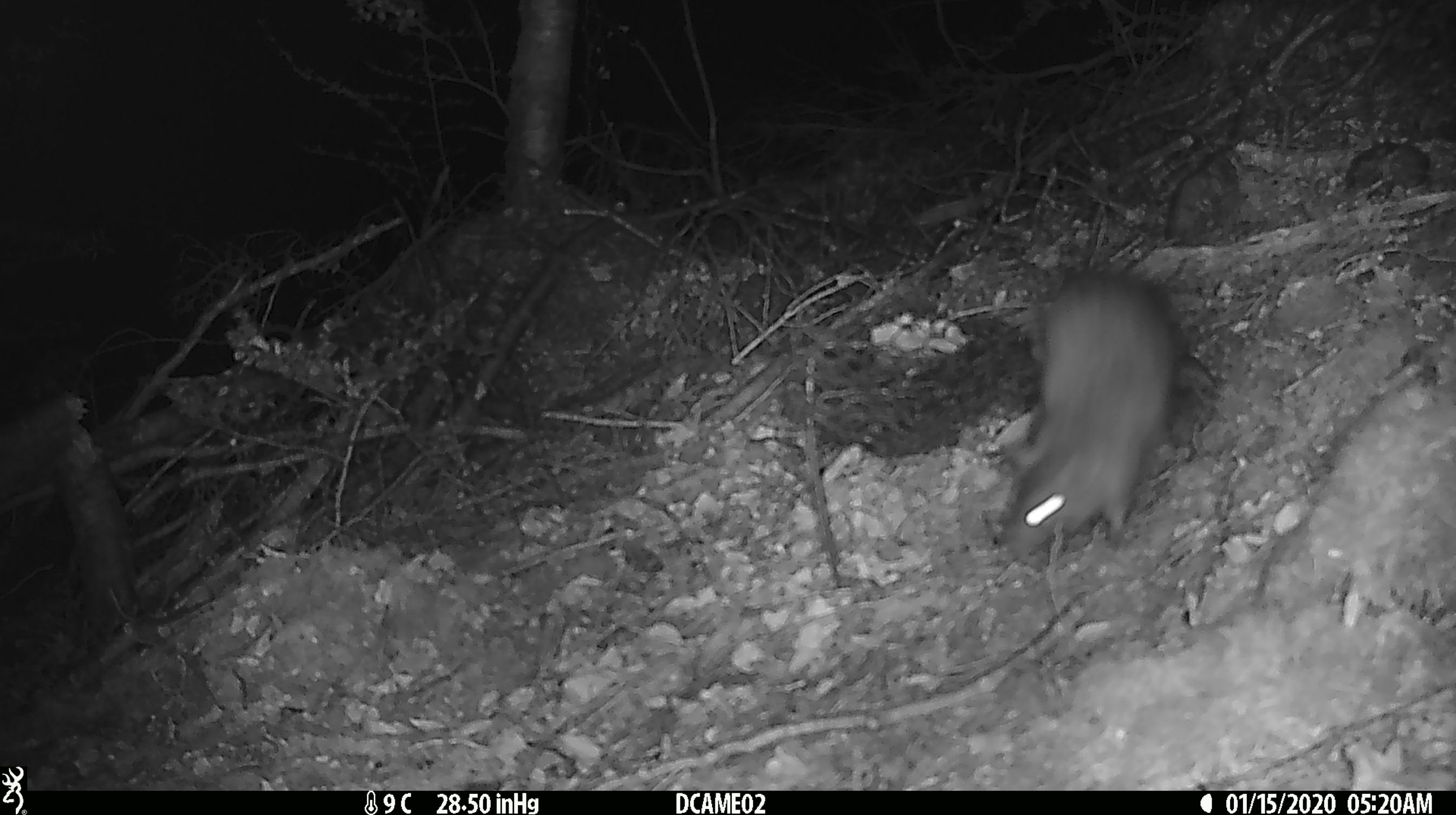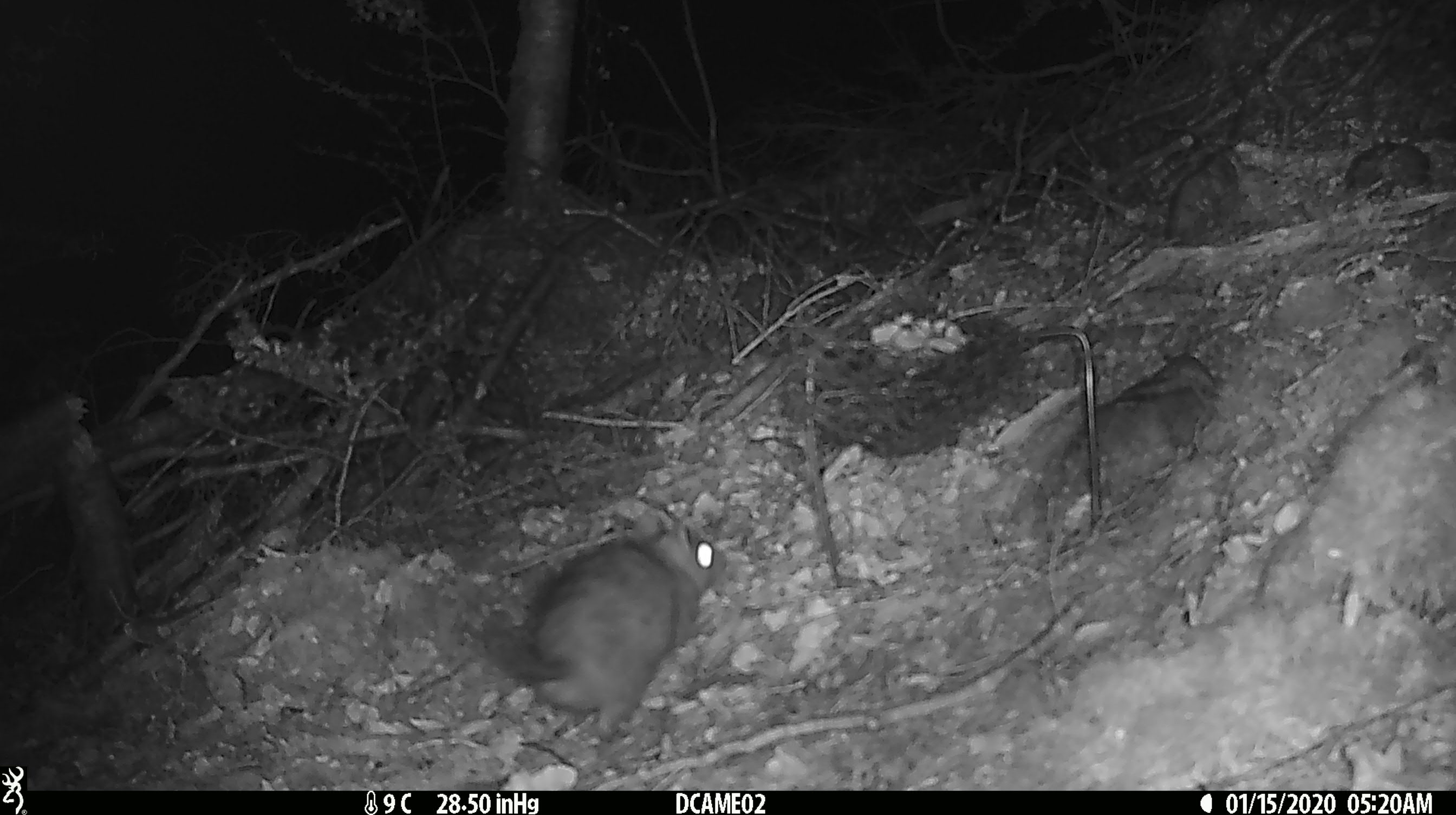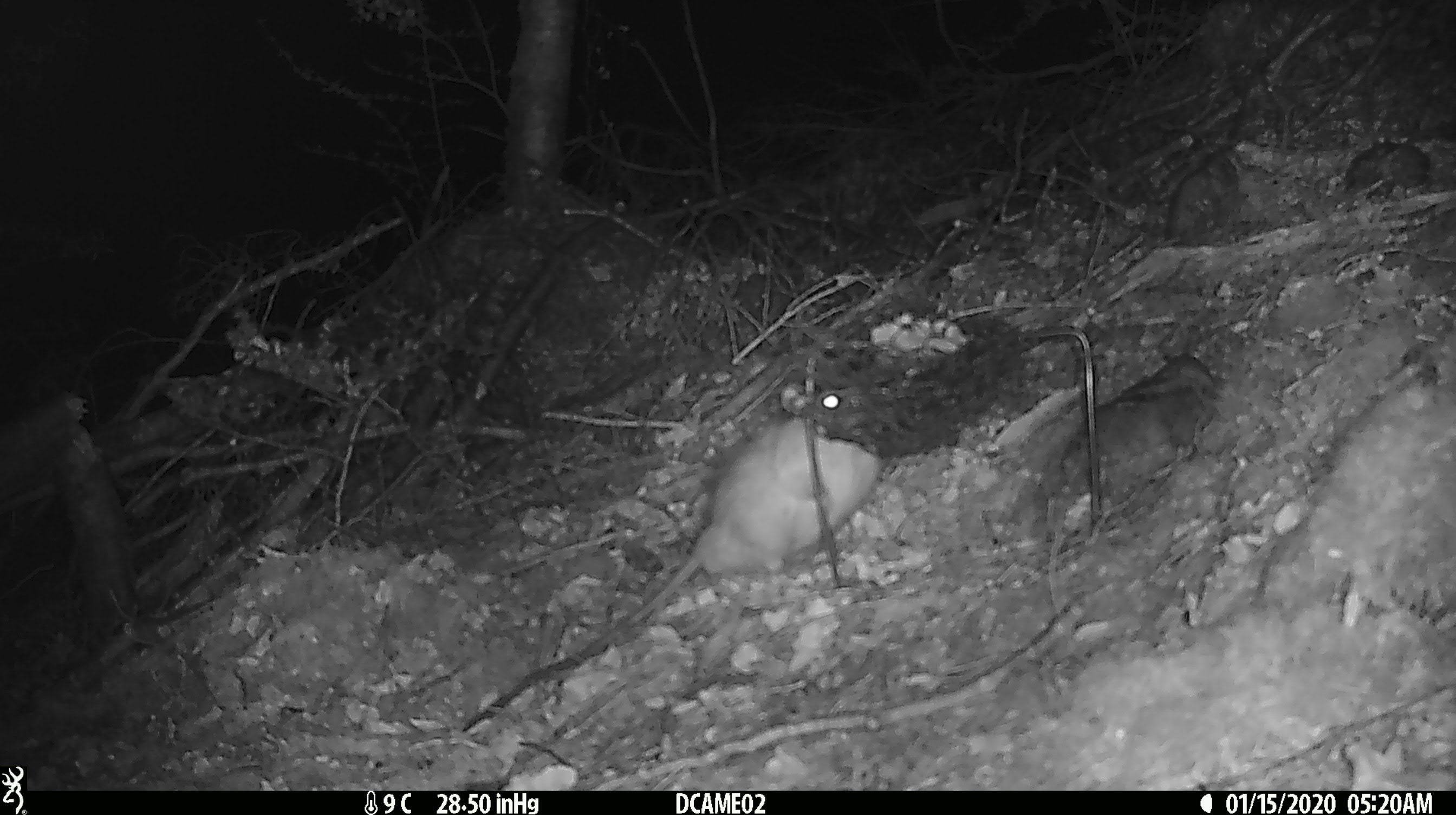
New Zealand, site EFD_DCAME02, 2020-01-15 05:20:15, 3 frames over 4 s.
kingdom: Animalia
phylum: Chordata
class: Mammalia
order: Rodentia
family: Muridae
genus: Rattus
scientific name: Rattus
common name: rat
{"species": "rat (Rattus)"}